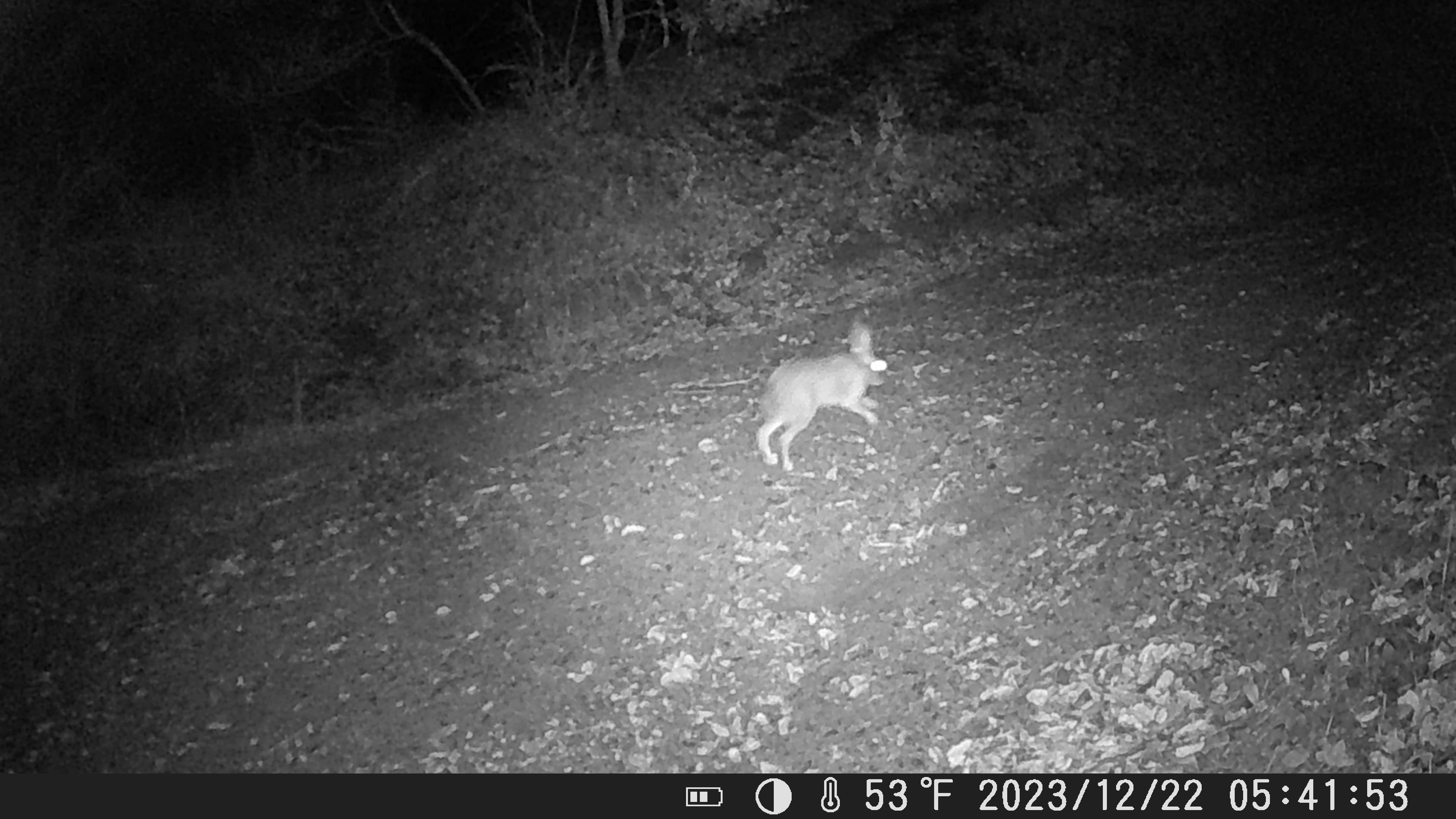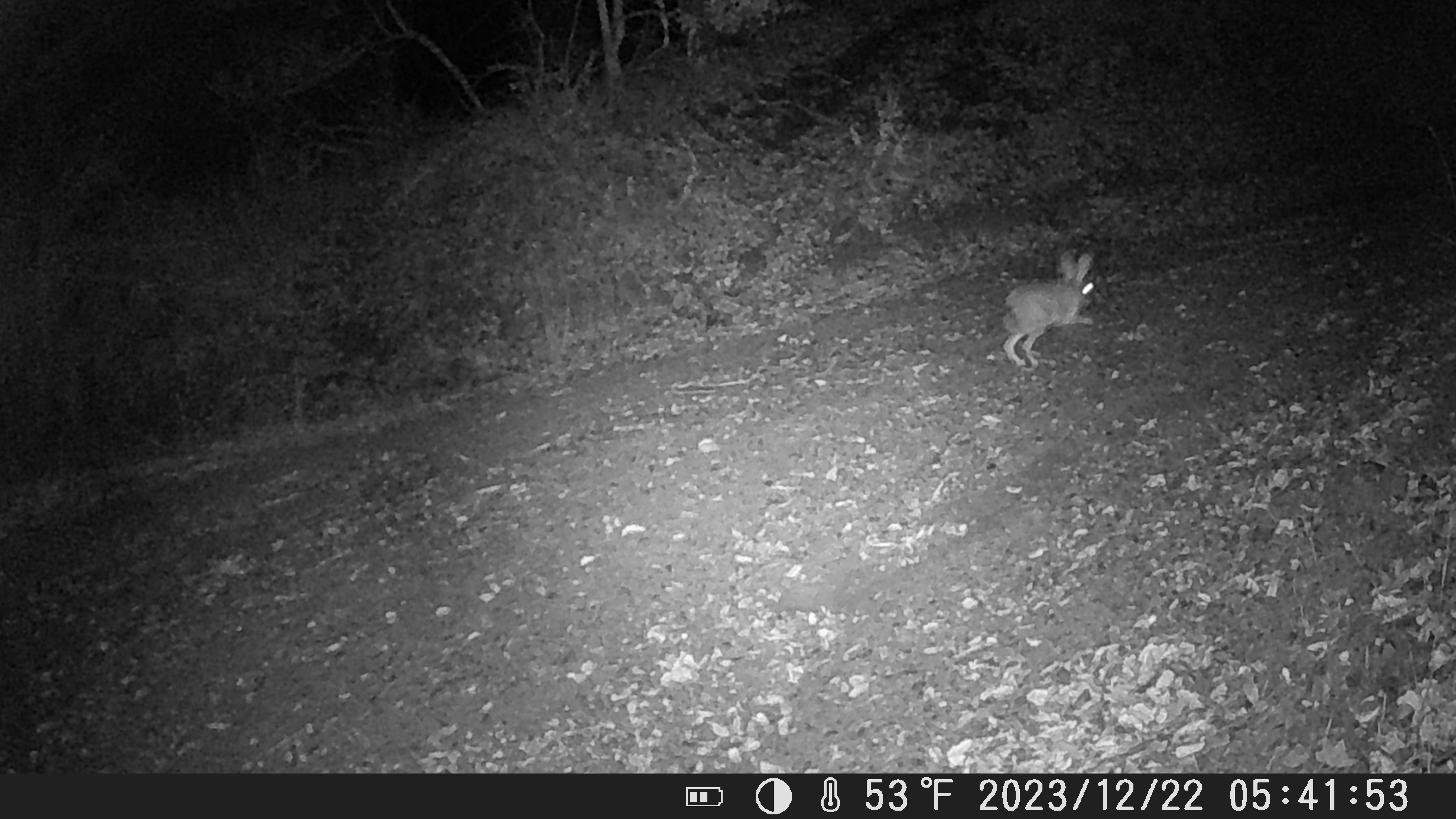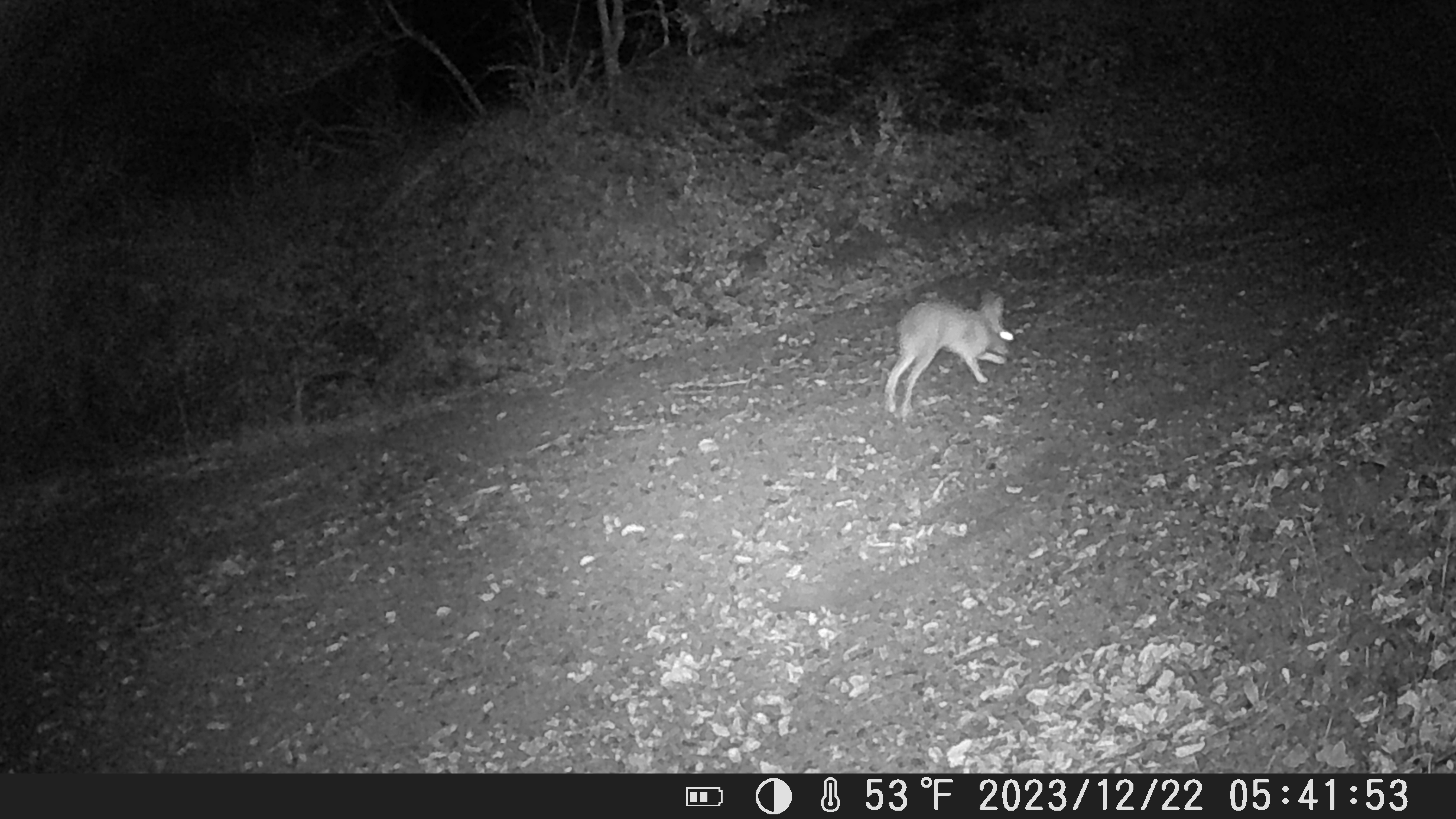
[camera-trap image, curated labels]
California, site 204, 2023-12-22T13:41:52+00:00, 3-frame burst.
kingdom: Animalia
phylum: Chordata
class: Mammalia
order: Lagomorpha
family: Leporidae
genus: Lepus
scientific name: Lepus californicus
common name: black-tailed jackrabbit